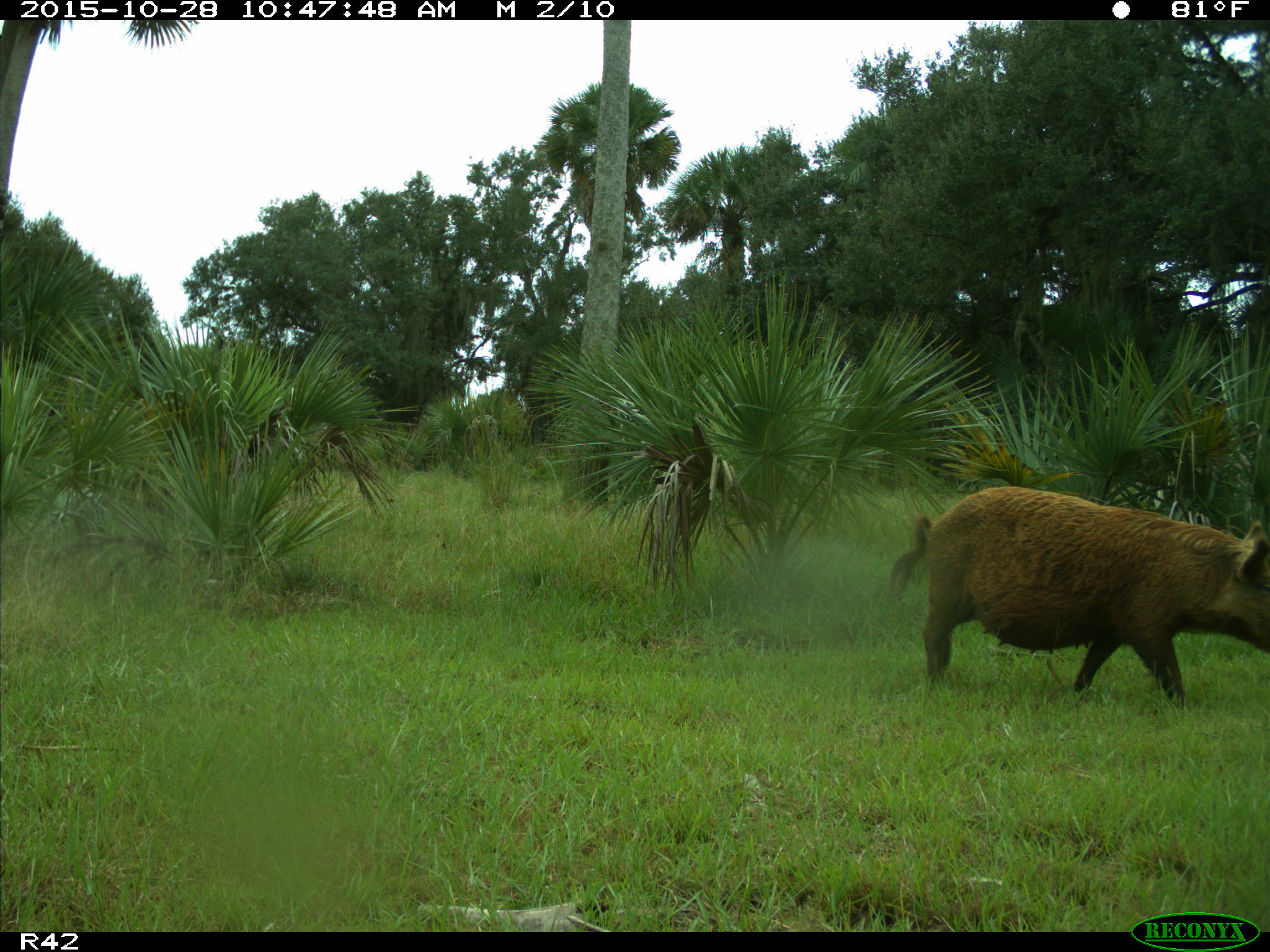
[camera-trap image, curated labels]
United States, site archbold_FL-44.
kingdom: Animalia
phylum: Chordata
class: Mammalia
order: Artiodactyla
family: Suidae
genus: Sus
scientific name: Sus scrofa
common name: wild boar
Sus scrofa (wild boar).